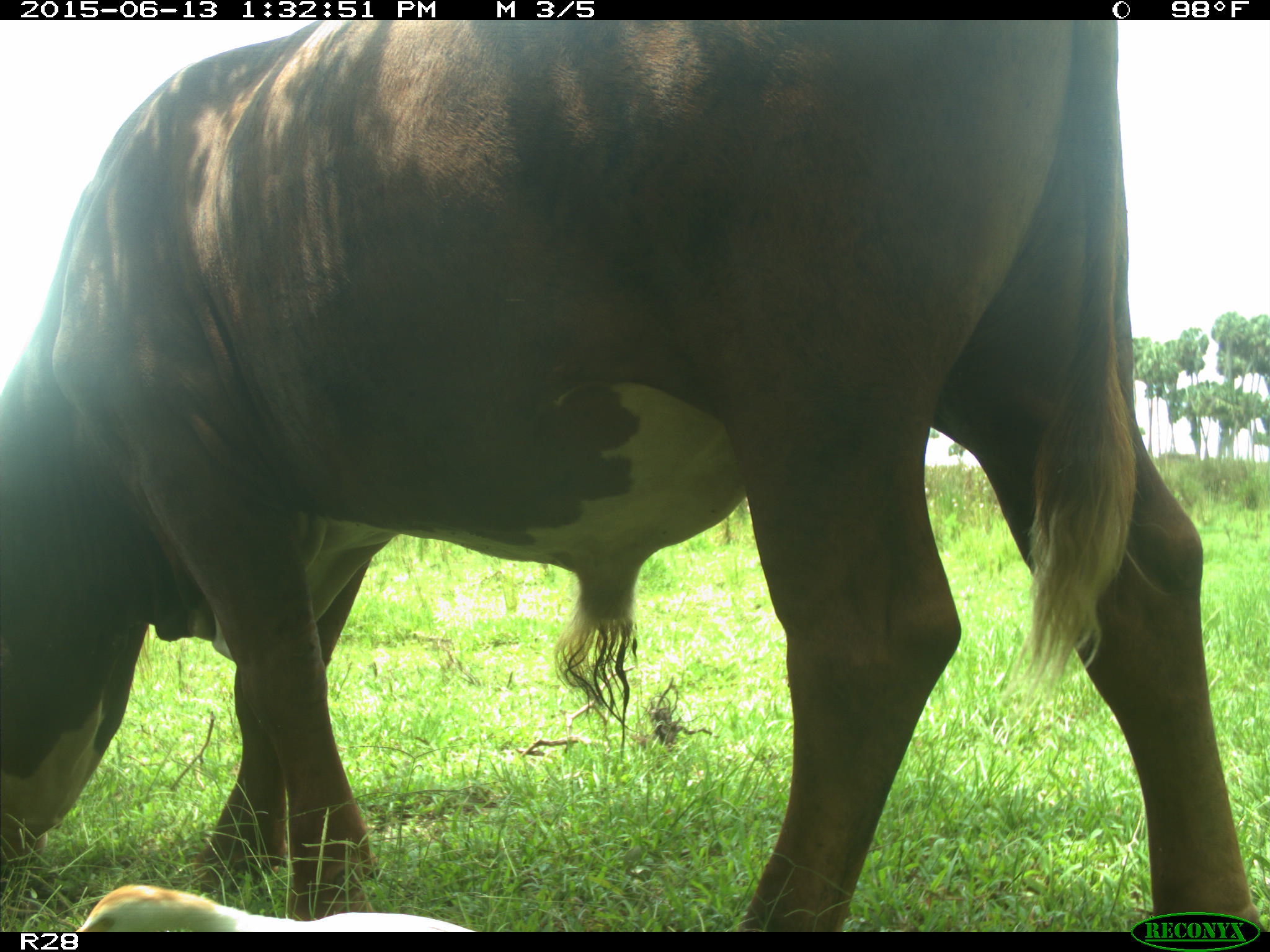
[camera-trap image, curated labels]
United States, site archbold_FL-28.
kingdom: Animalia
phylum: Chordata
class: Mammalia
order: Artiodactyla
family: Bovidae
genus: Bos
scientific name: Bos taurus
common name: domestic cow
Bos taurus (domestic cow).